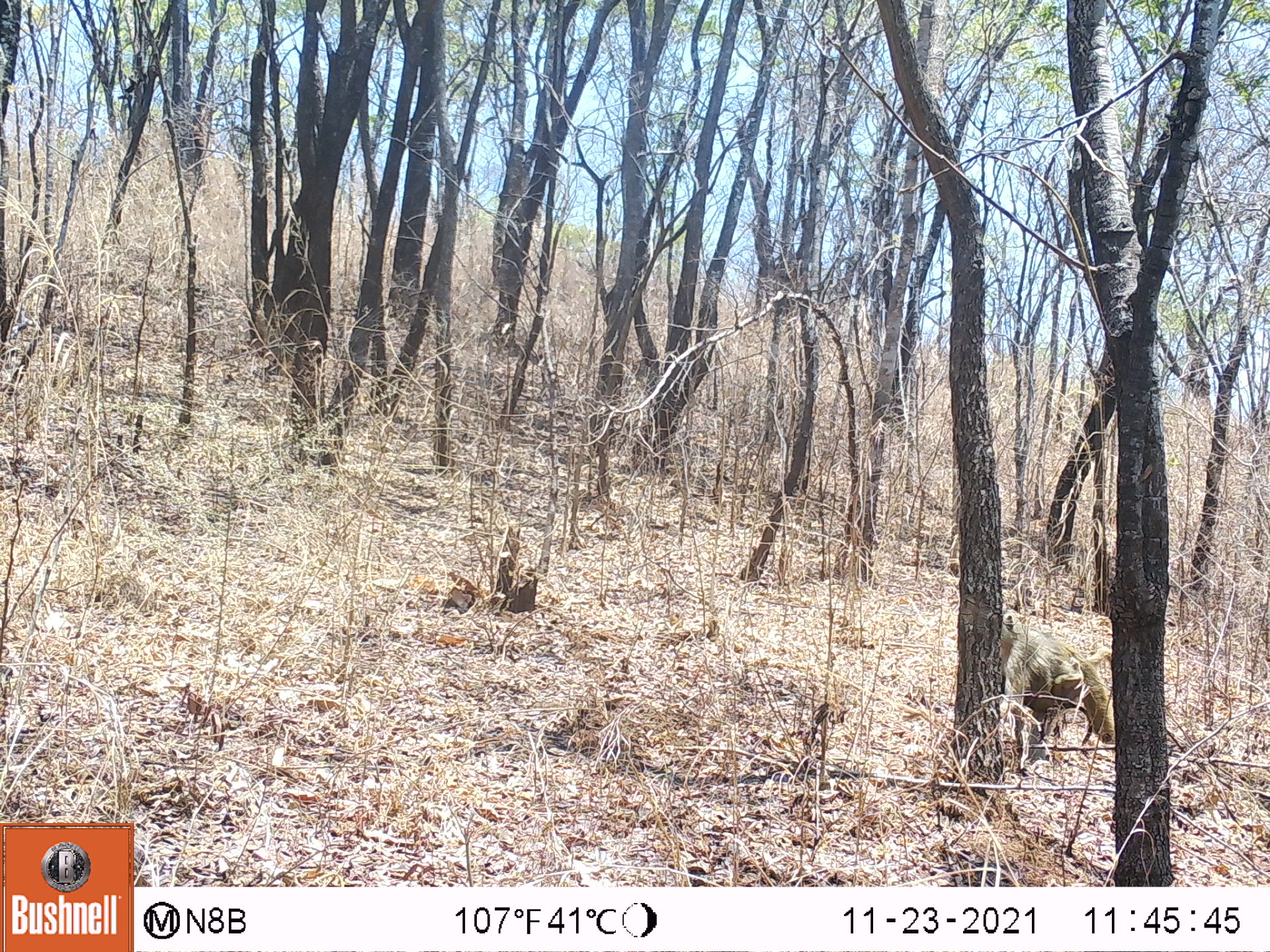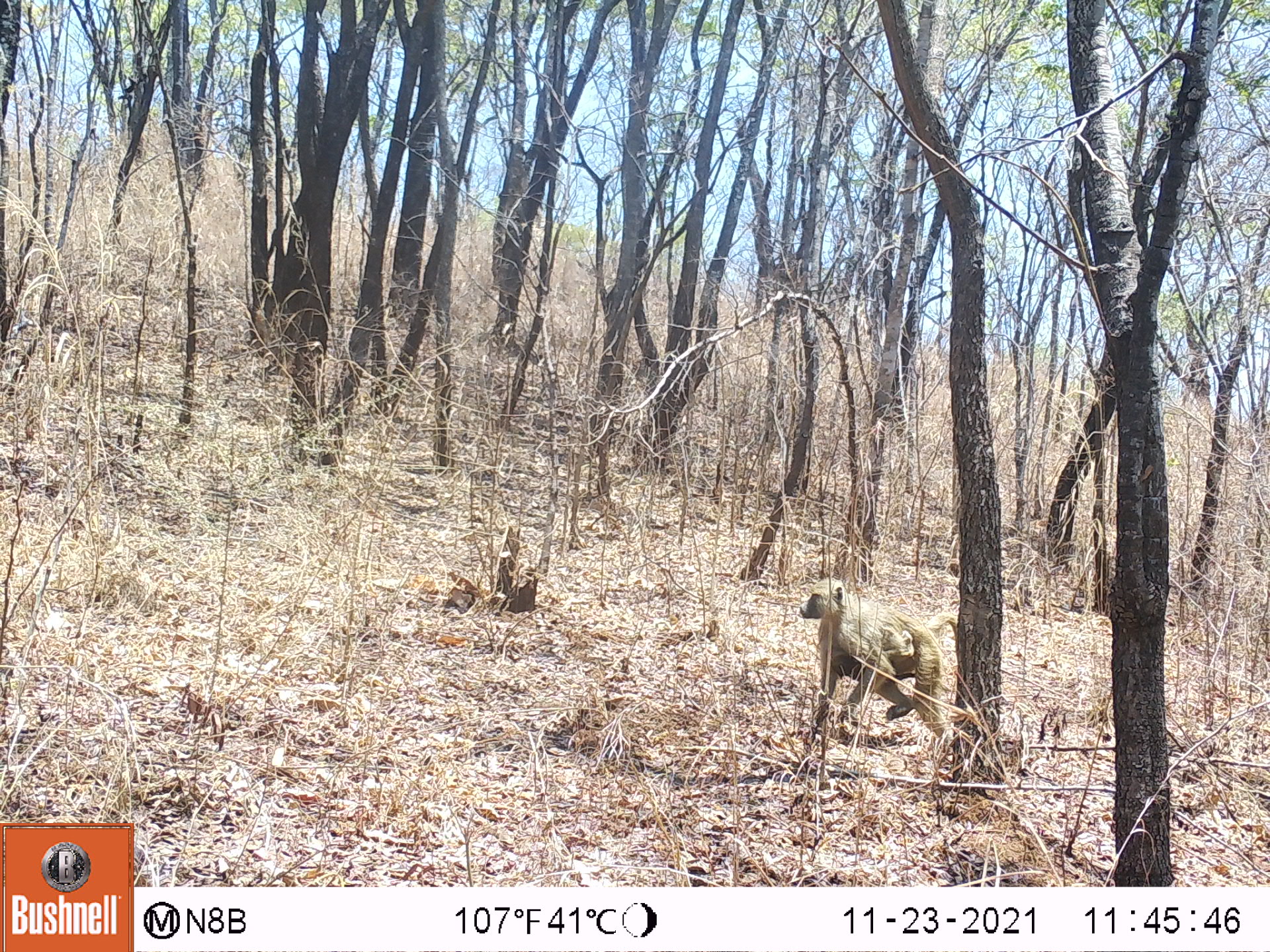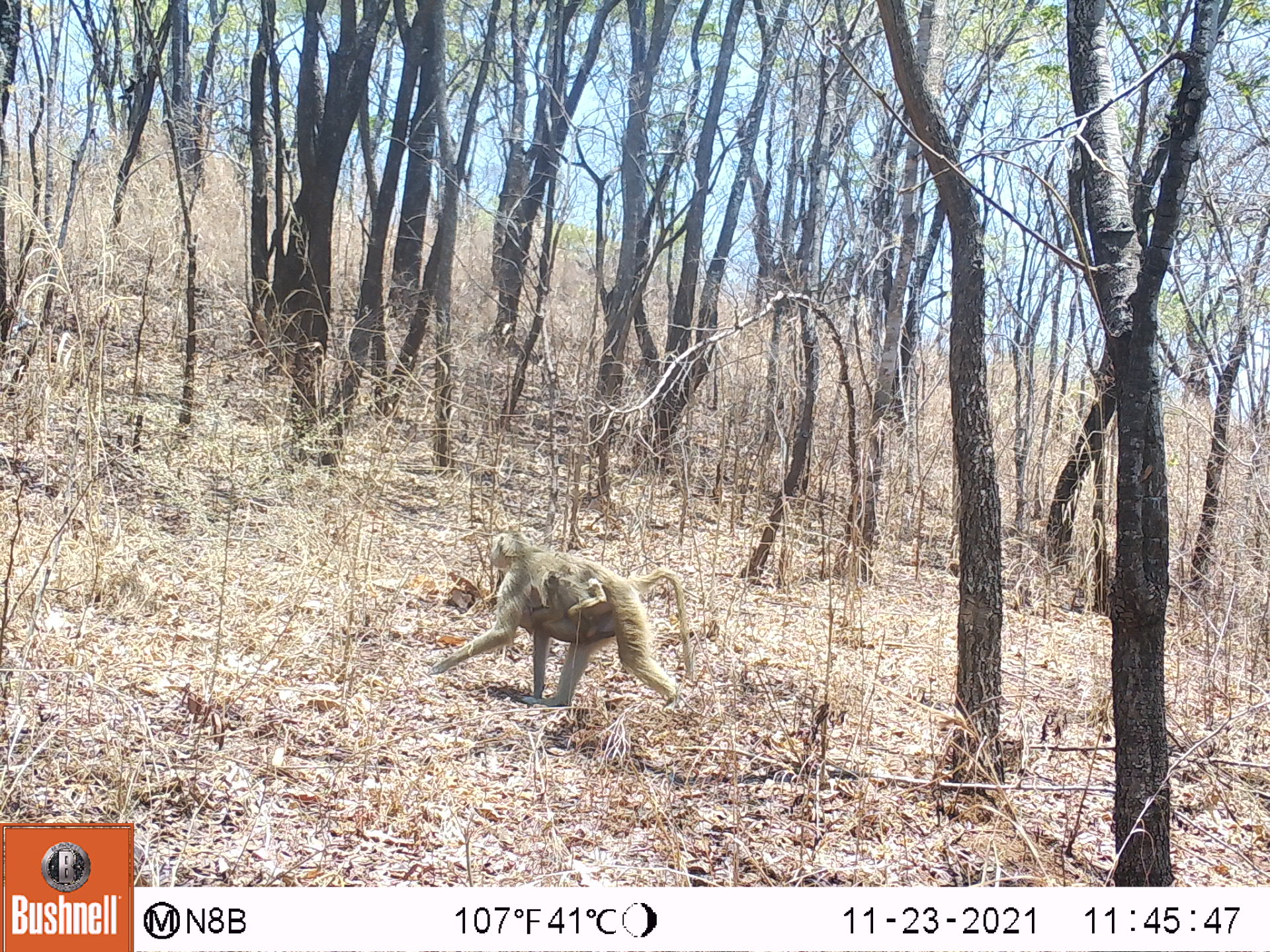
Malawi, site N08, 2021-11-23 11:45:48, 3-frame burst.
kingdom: Animalia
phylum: Chordata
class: Mammalia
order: Primates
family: Cercopithecidae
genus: Papio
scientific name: Papio cynocephalus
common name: yellow baboon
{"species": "yellow baboon (Papio cynocephalus)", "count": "2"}